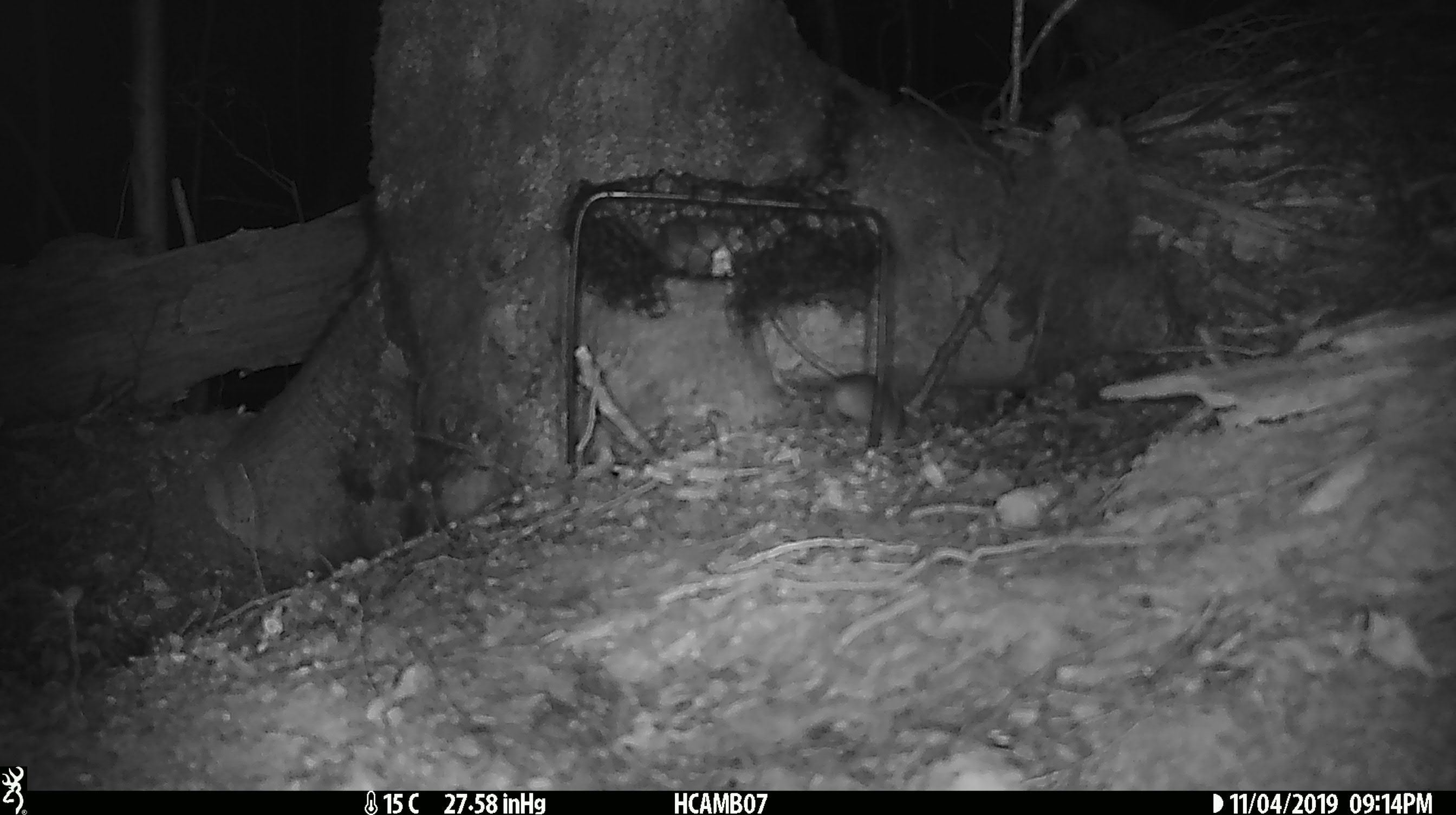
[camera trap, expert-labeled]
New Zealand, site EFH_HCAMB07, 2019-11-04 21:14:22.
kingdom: Animalia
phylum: Chordata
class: Mammalia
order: Rodentia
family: Muridae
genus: Mus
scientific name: Mus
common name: mouse